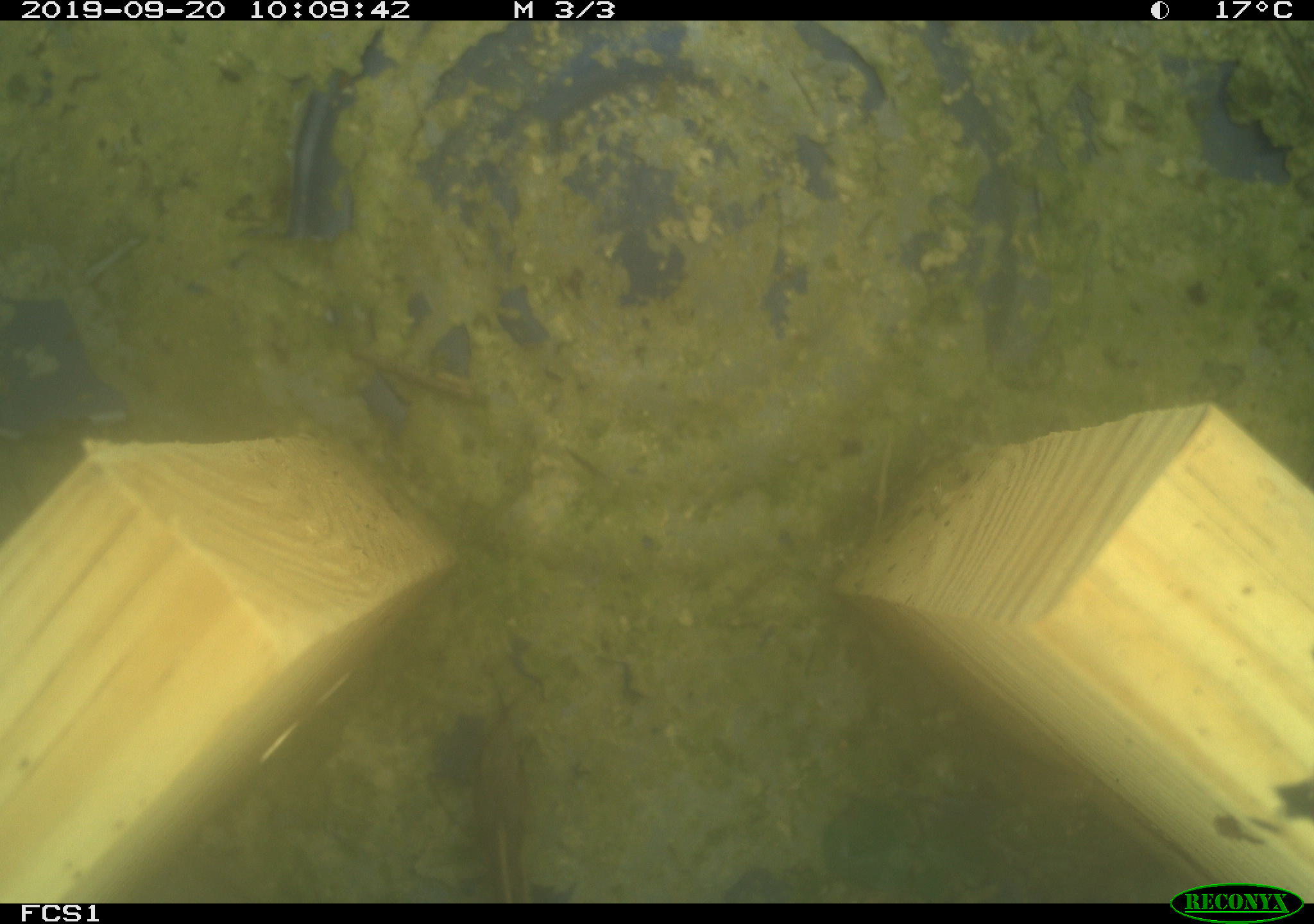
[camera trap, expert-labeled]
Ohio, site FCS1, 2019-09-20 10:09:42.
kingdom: Animalia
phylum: Chordata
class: Reptilia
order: Squamata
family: Colubridae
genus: Thamnophis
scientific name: Thamnophis sirtalis sirtalis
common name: eastern gartersnake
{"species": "eastern gartersnake (Thamnophis sirtalis sirtalis)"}